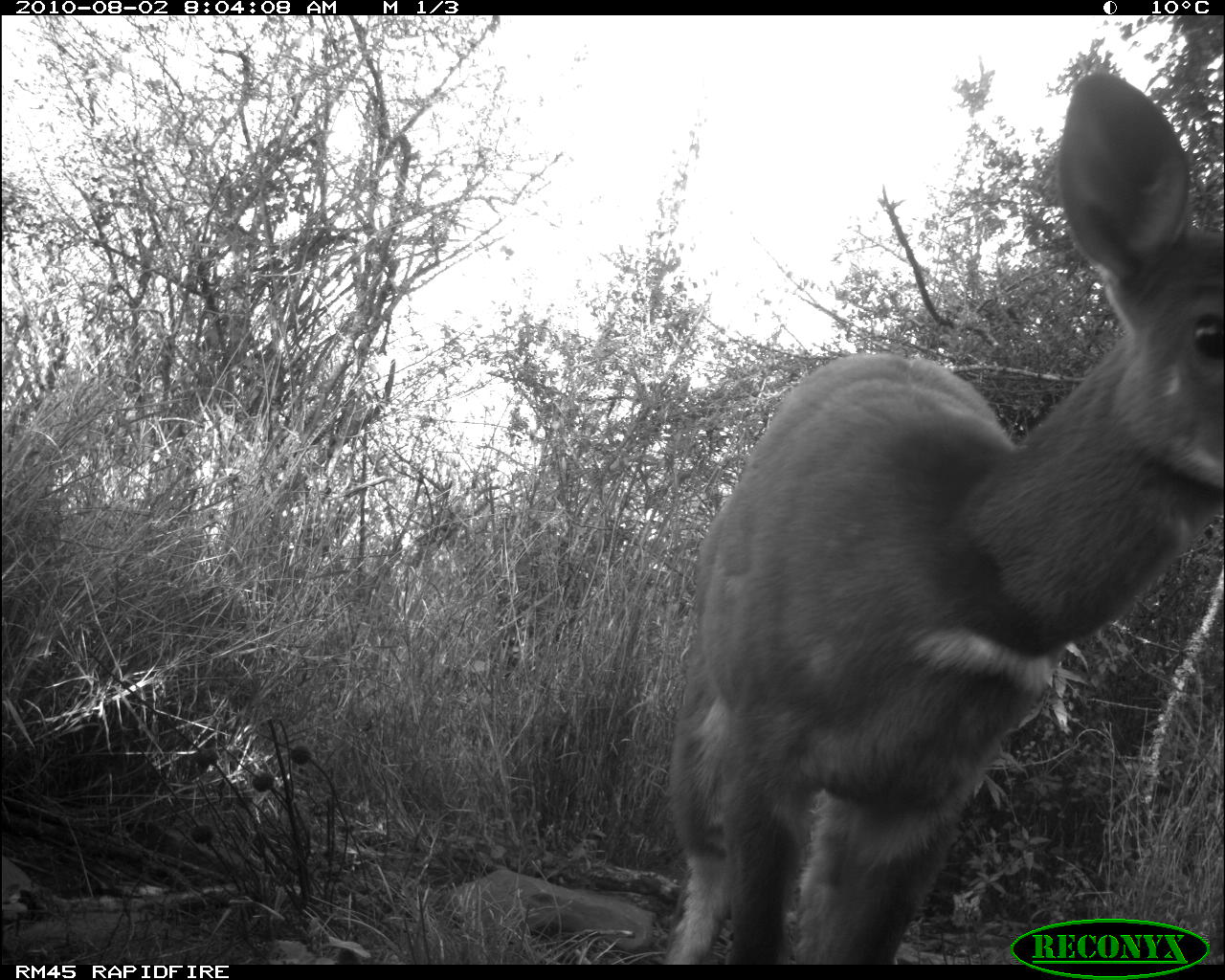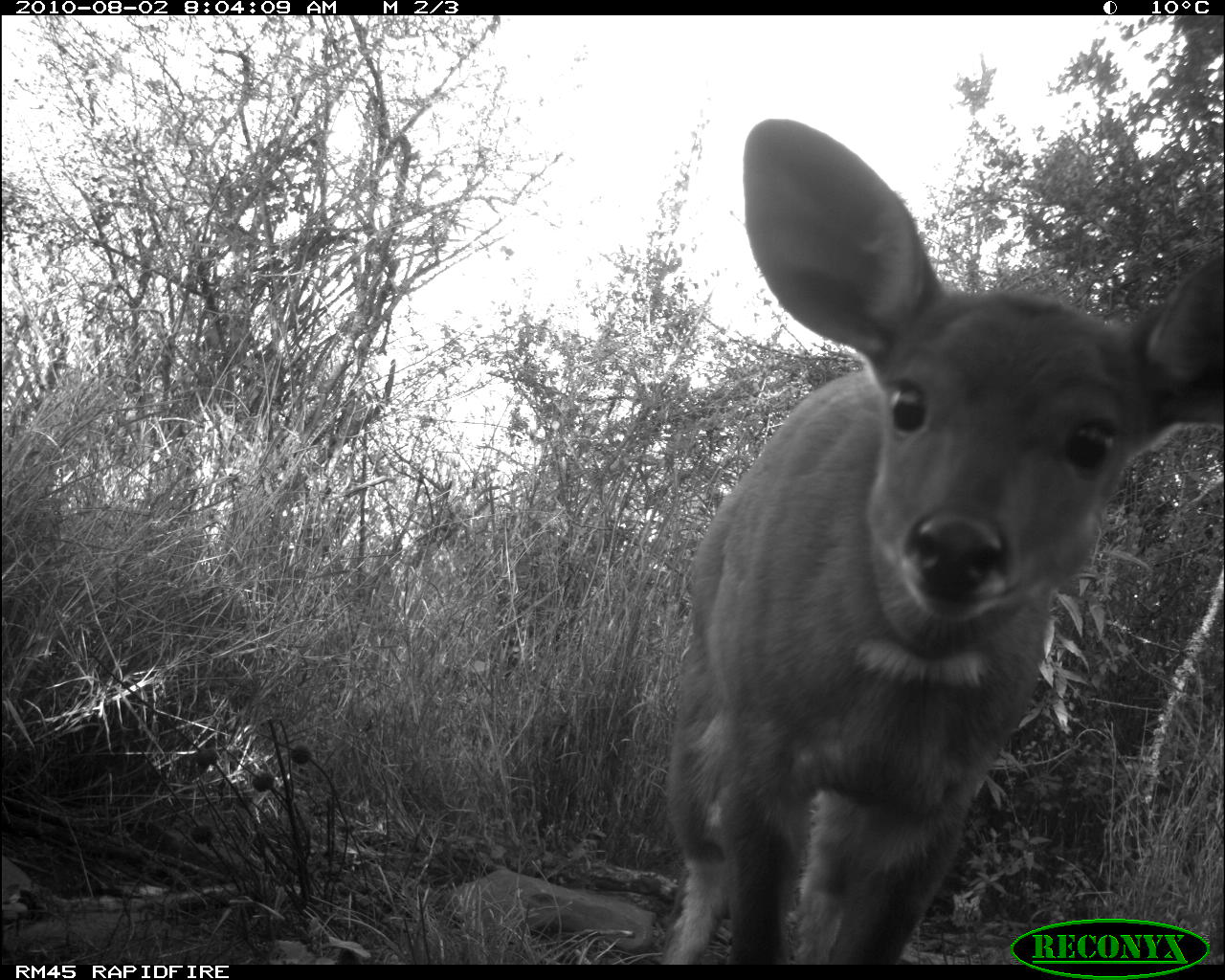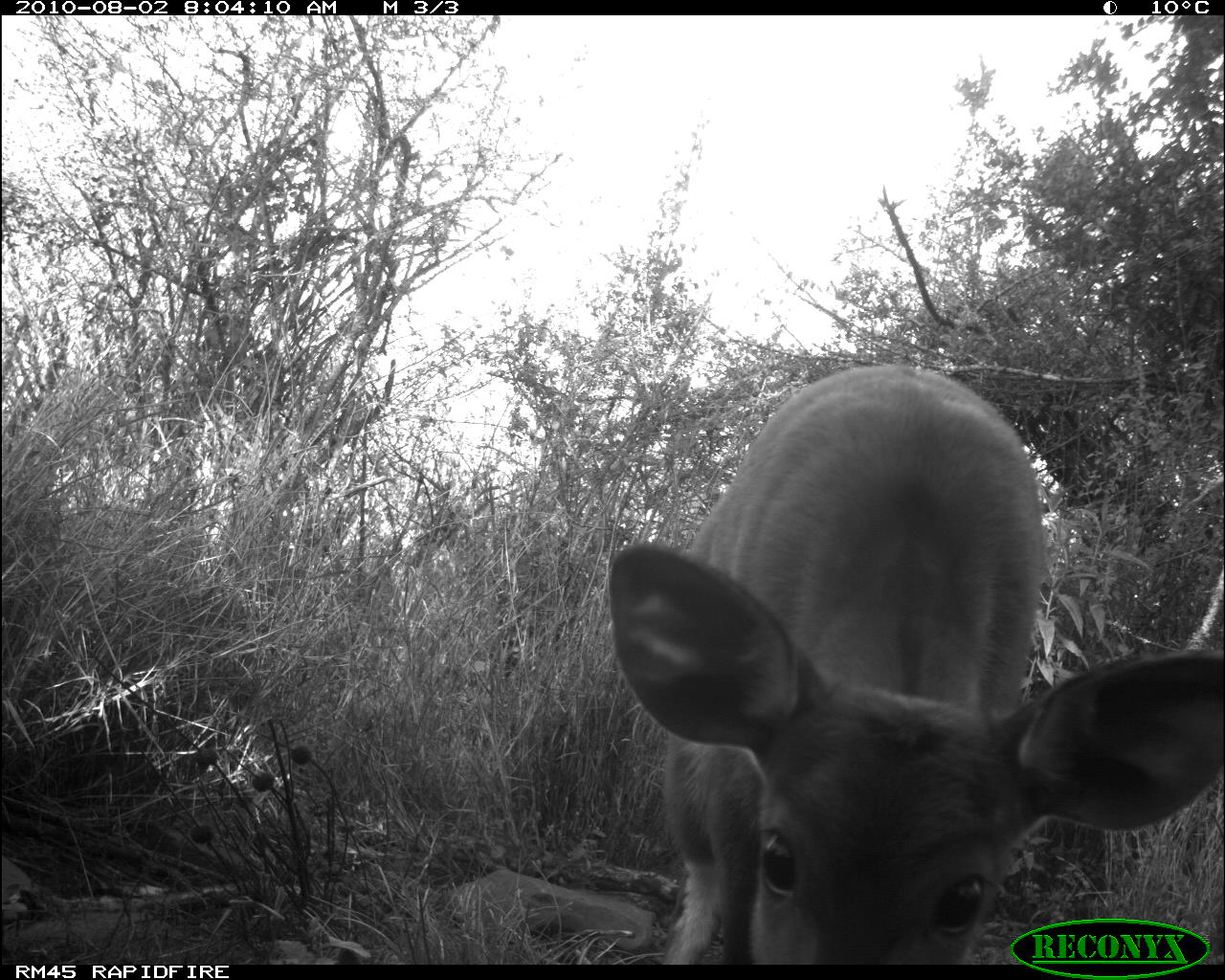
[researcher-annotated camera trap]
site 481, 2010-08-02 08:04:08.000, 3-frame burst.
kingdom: Animalia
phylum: Chordata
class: Mammalia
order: Artiodactyla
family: Bovidae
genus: Tragelaphus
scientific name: Tragelaphus scriptus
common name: bushbuck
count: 1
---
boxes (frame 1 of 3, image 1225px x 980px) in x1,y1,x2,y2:
tragelaphus scriptus: 661,66,1225,959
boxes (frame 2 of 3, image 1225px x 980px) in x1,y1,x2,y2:
tragelaphus scriptus: 656,113,1225,962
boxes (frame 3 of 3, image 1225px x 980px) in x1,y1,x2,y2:
tragelaphus scriptus: 602,356,1225,959